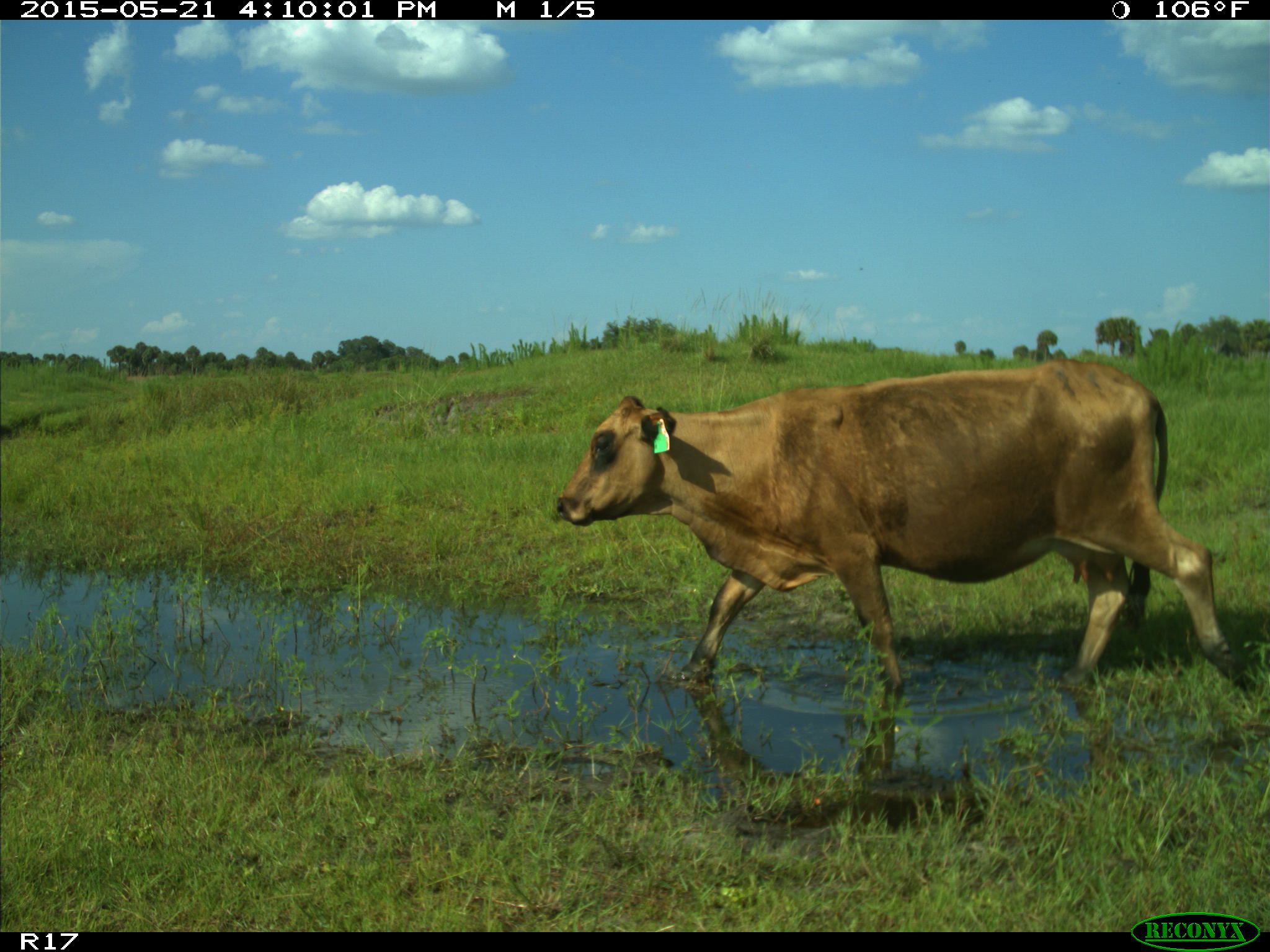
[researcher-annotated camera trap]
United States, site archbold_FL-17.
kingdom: Animalia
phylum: Chordata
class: Mammalia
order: Artiodactyla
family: Bovidae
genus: Bos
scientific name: Bos taurus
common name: domestic cow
Bos taurus (domestic cow).